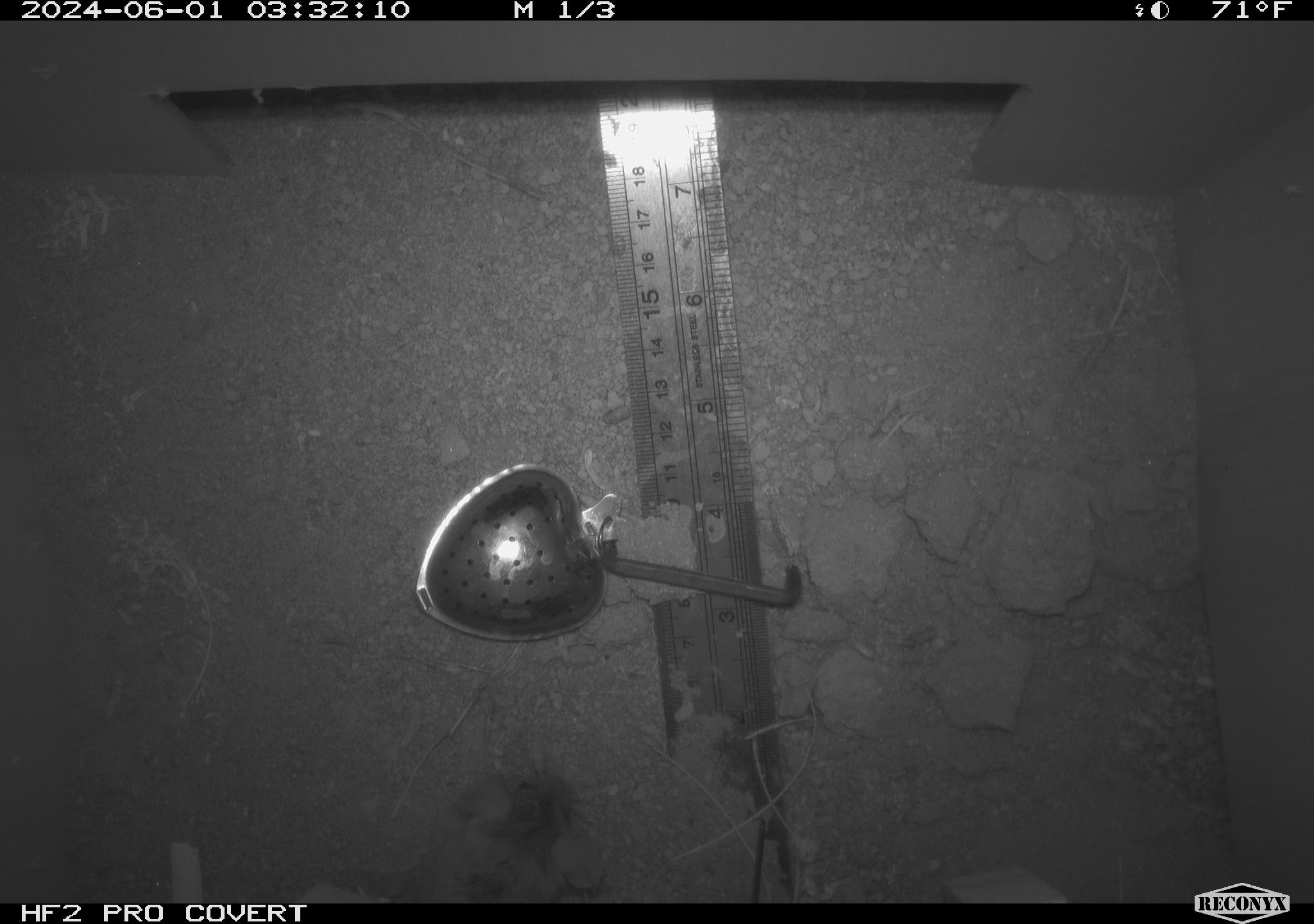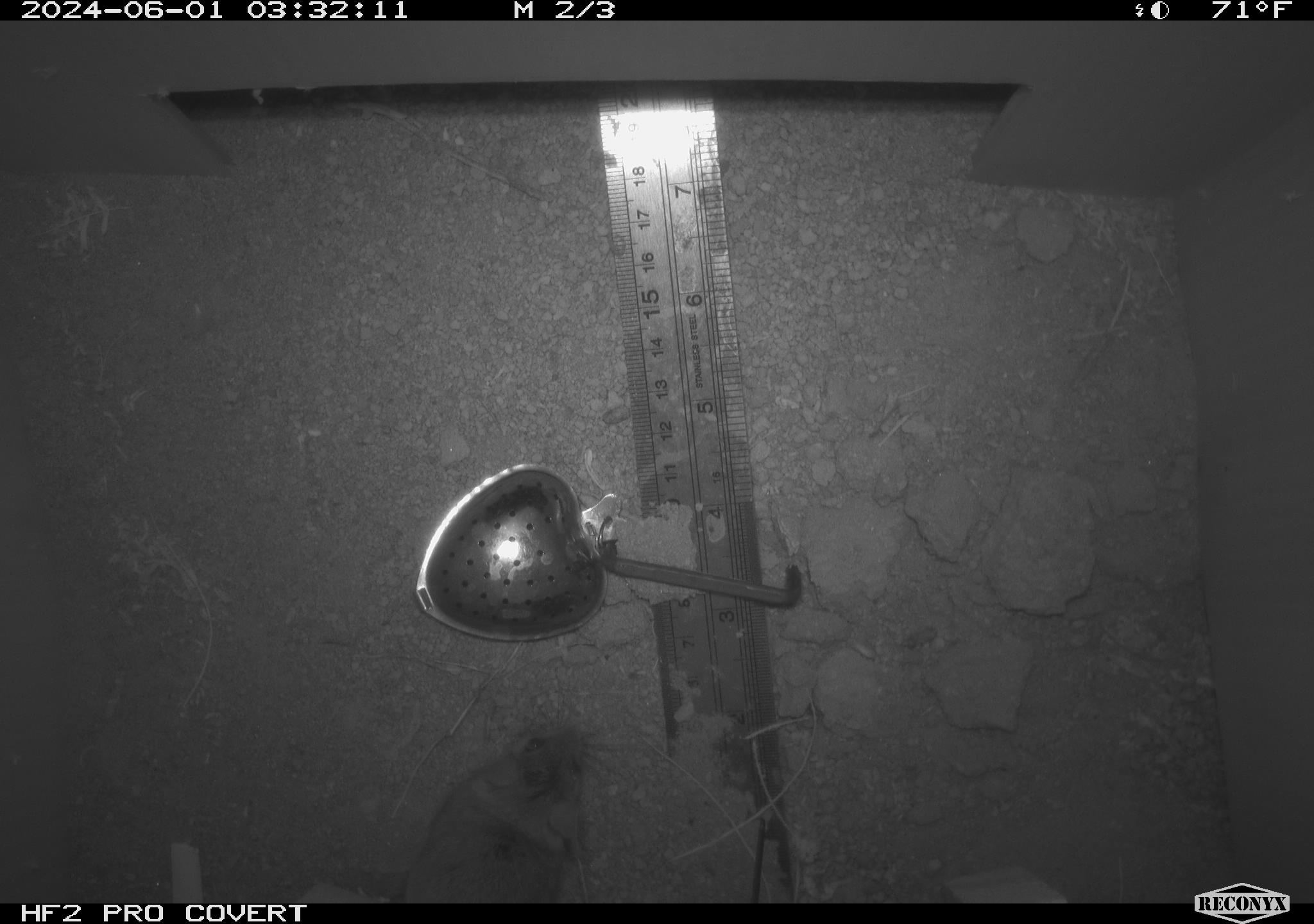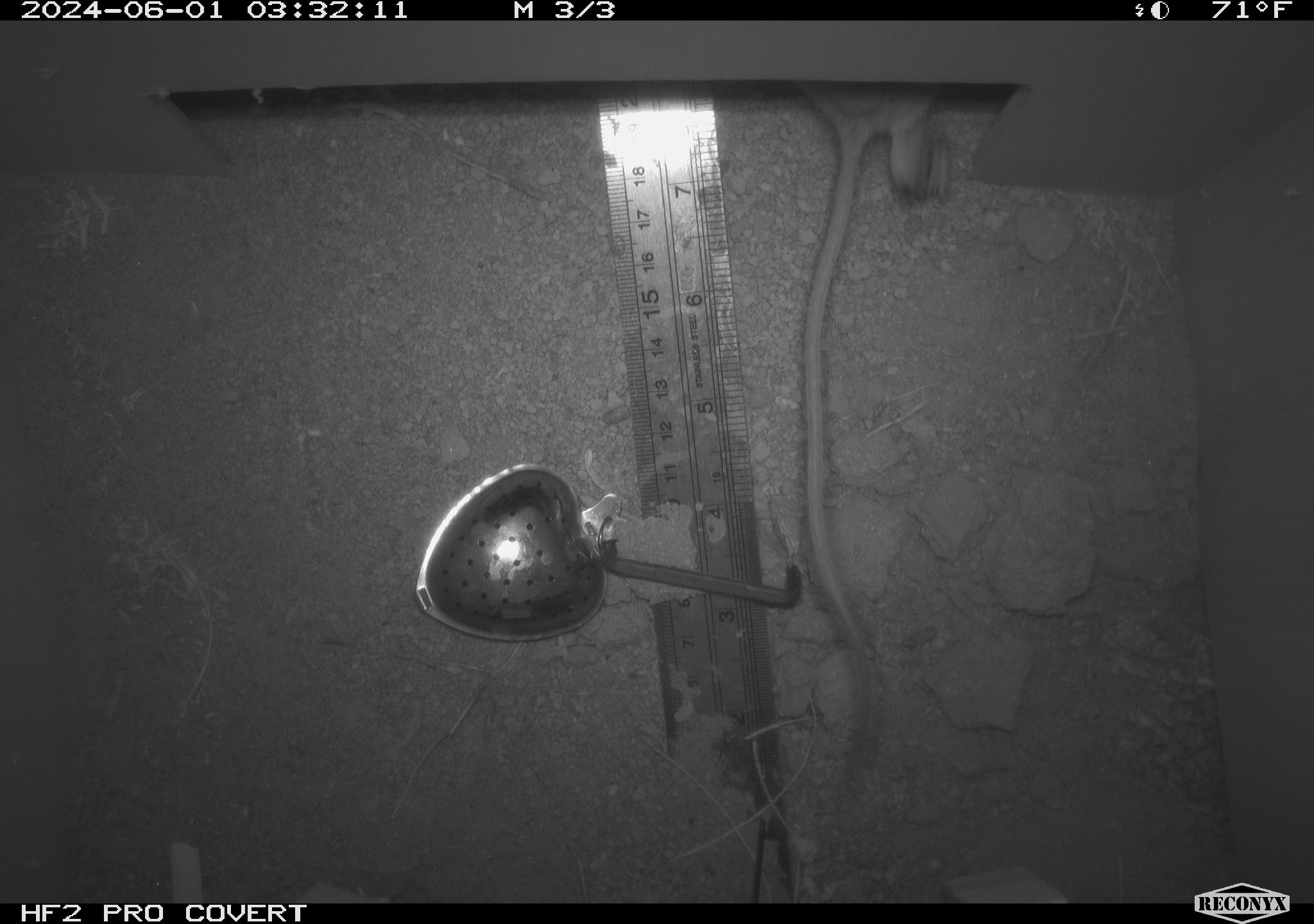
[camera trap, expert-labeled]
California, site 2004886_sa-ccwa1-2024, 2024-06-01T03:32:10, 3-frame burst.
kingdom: Animalia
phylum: Chordata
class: Mammalia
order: Rodentia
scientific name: Rodentia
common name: woodrat or rat or mouse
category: woodrat or rat or mouse species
Woodrat or rat or mouse species (woodrat or rat or mouse) (Rodentia).